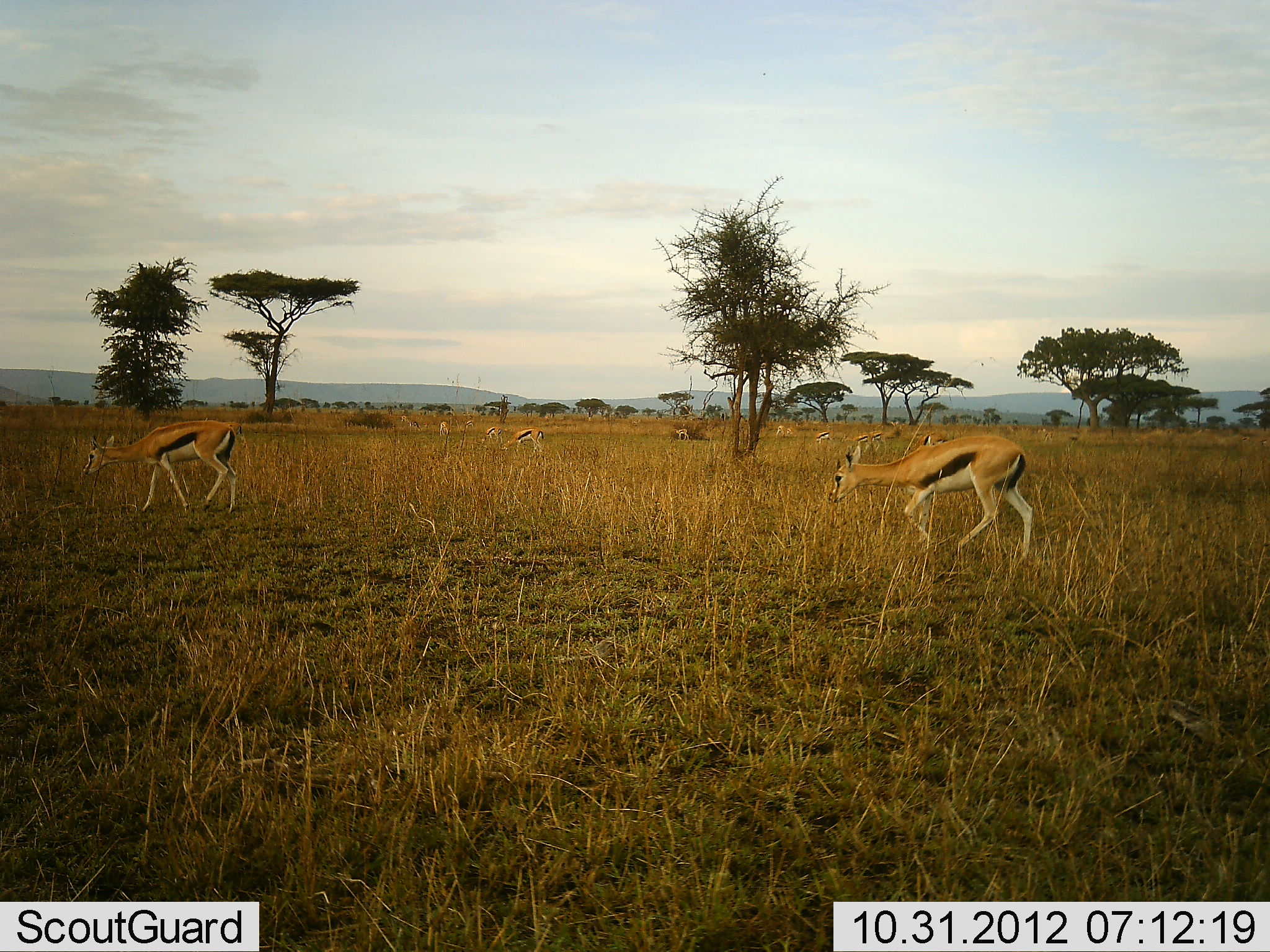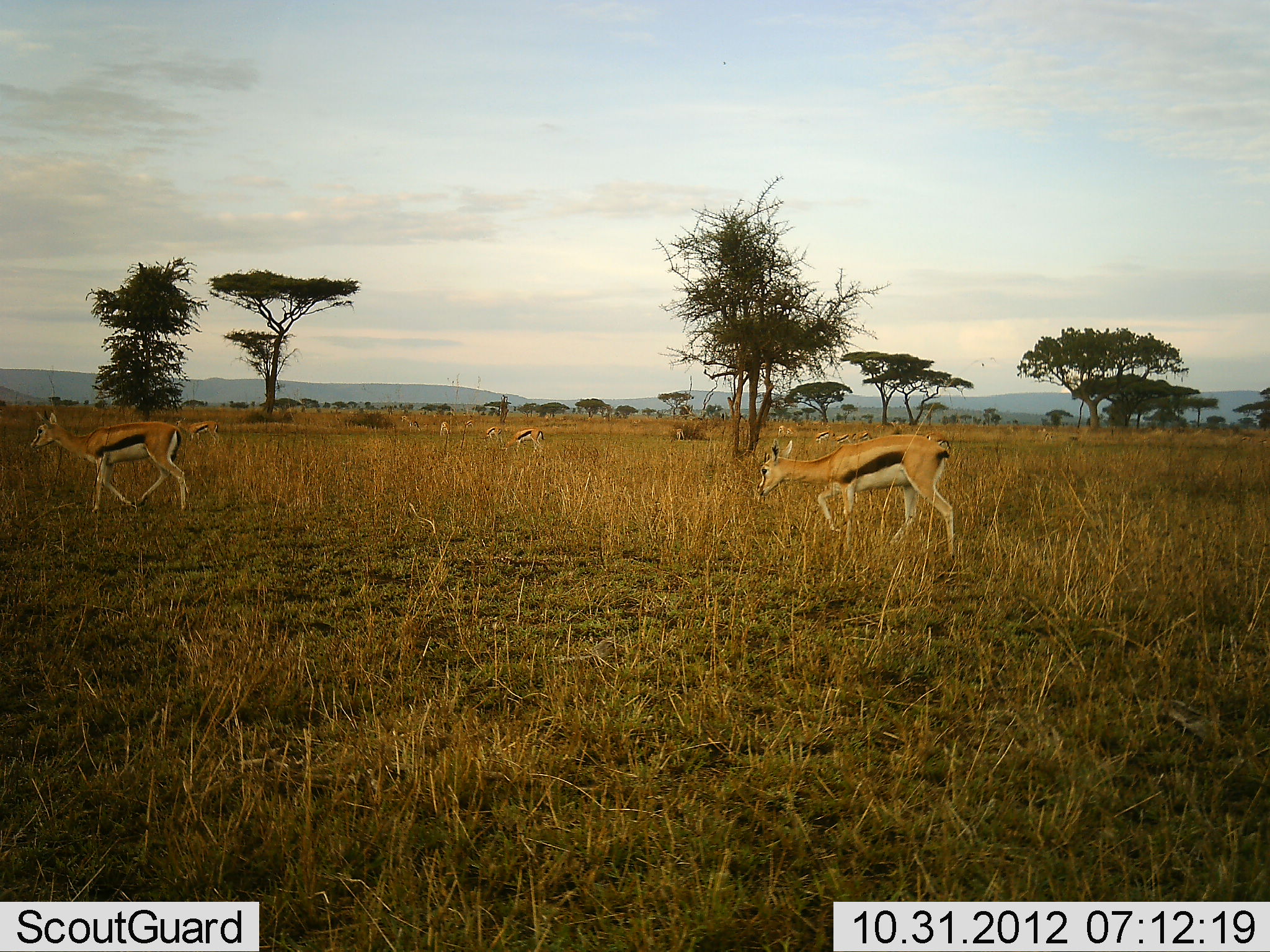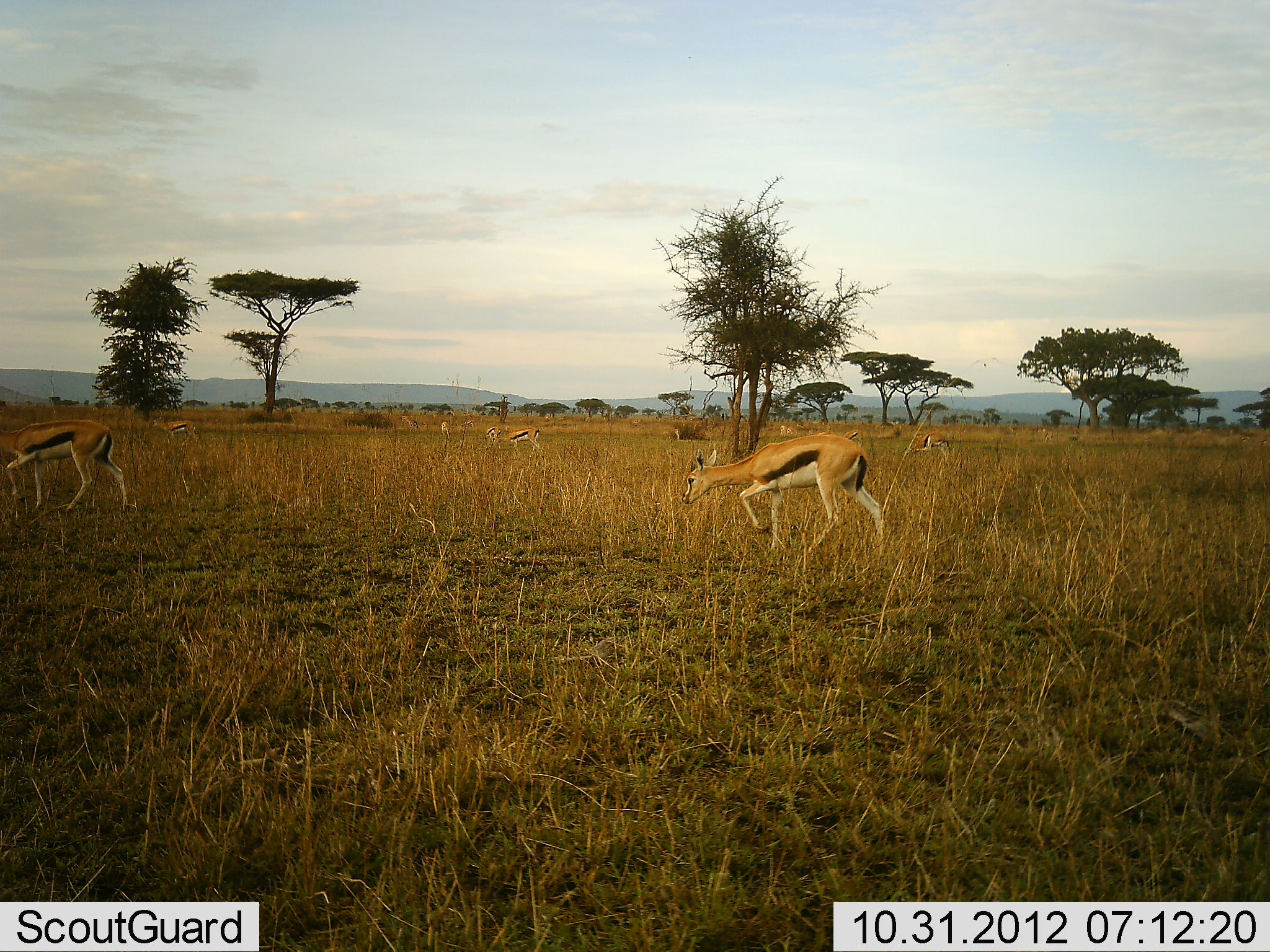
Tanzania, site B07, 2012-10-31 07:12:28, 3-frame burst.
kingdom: Animalia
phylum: Chordata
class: Mammalia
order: Artiodactyla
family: Bovidae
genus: Eudorcas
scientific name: Eudorcas thomsonii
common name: thomson's gazelle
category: gazellethomsons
Gazellethomsons (thomson's gazelle) (Eudorcas thomsonii), count 6. Behavior (volunteer vote fractions): standing 30%, resting 0%, moving 80%, interacting 0%. Young present (vote fraction): 0%. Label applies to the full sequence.